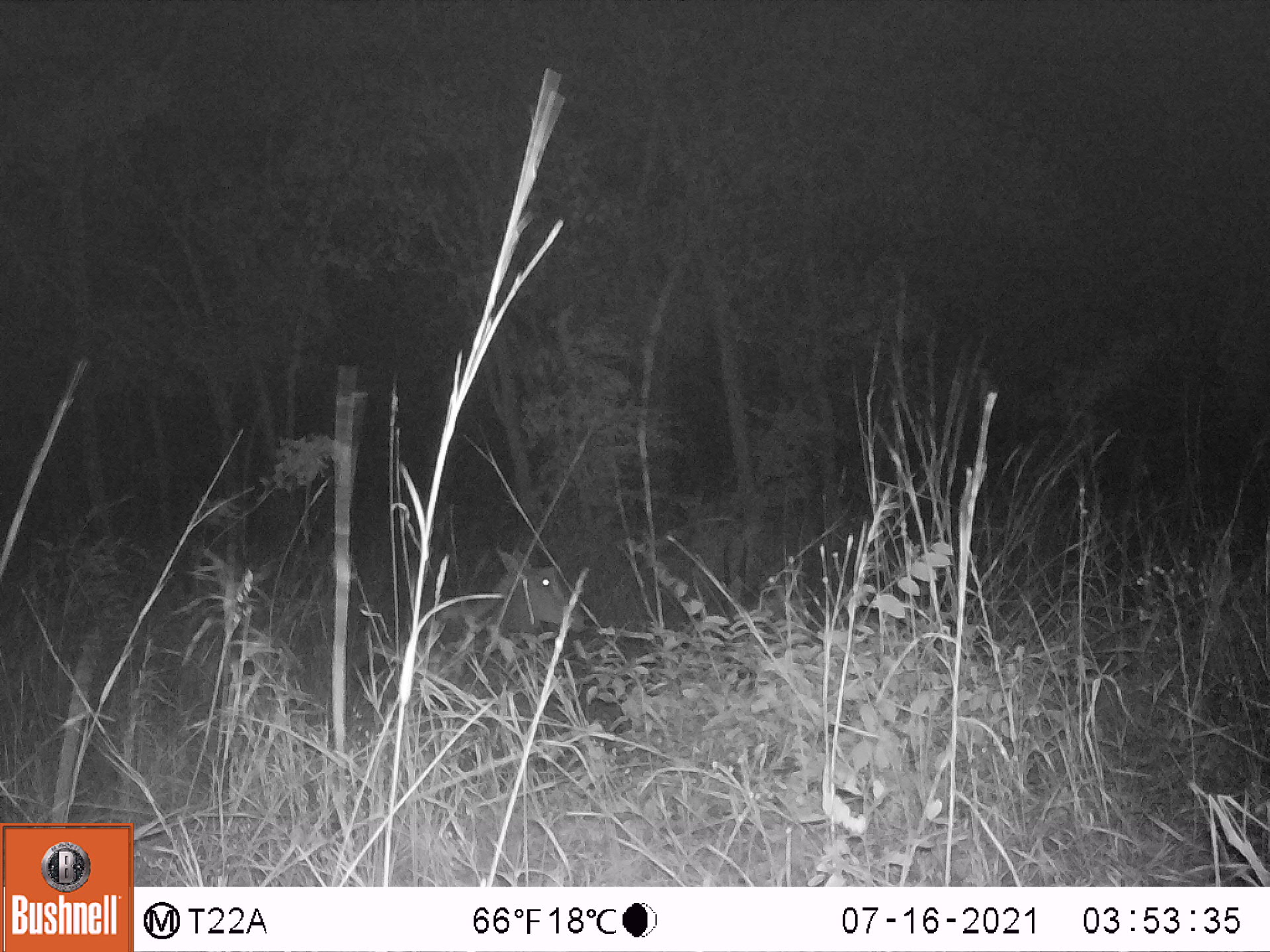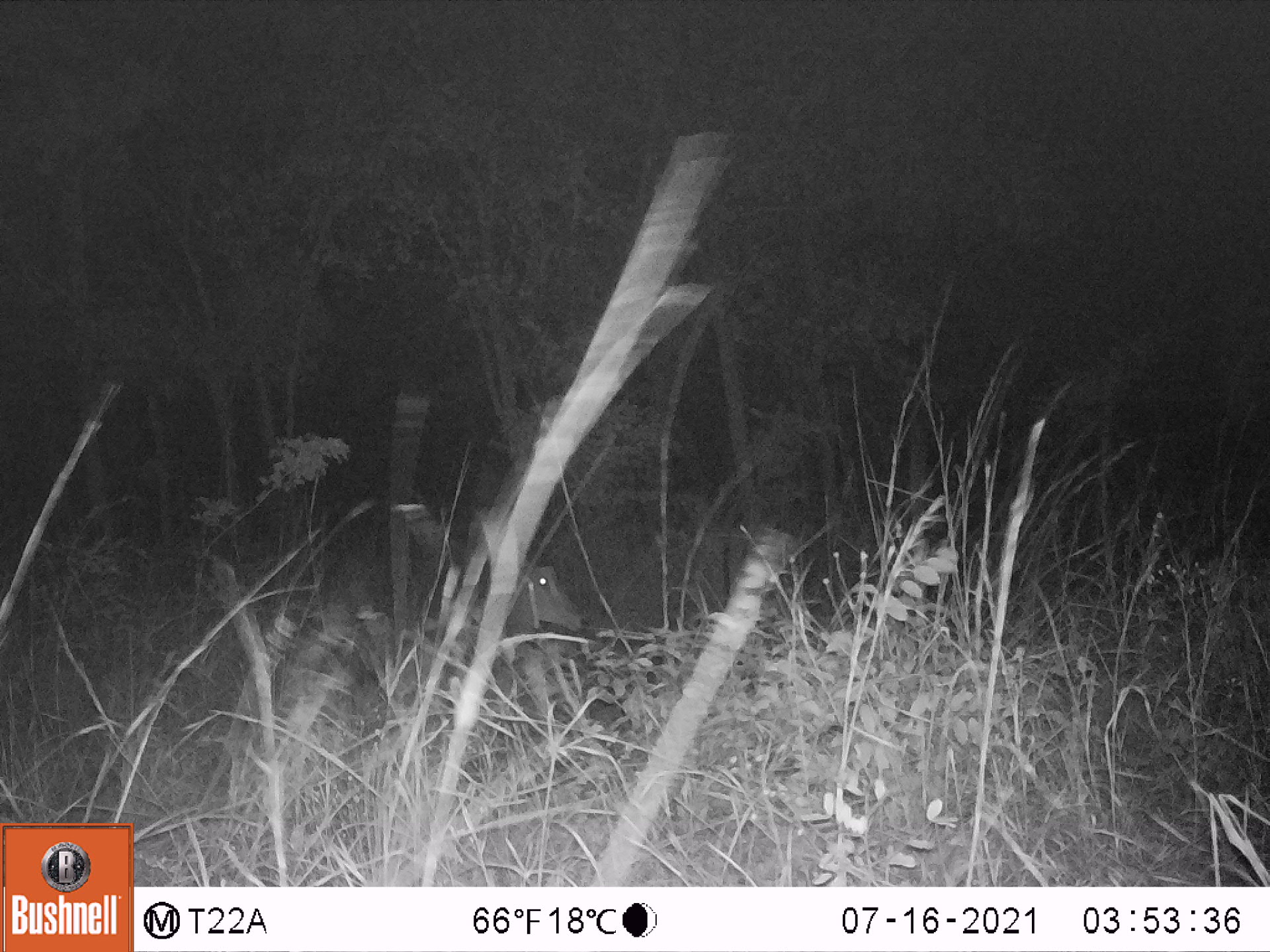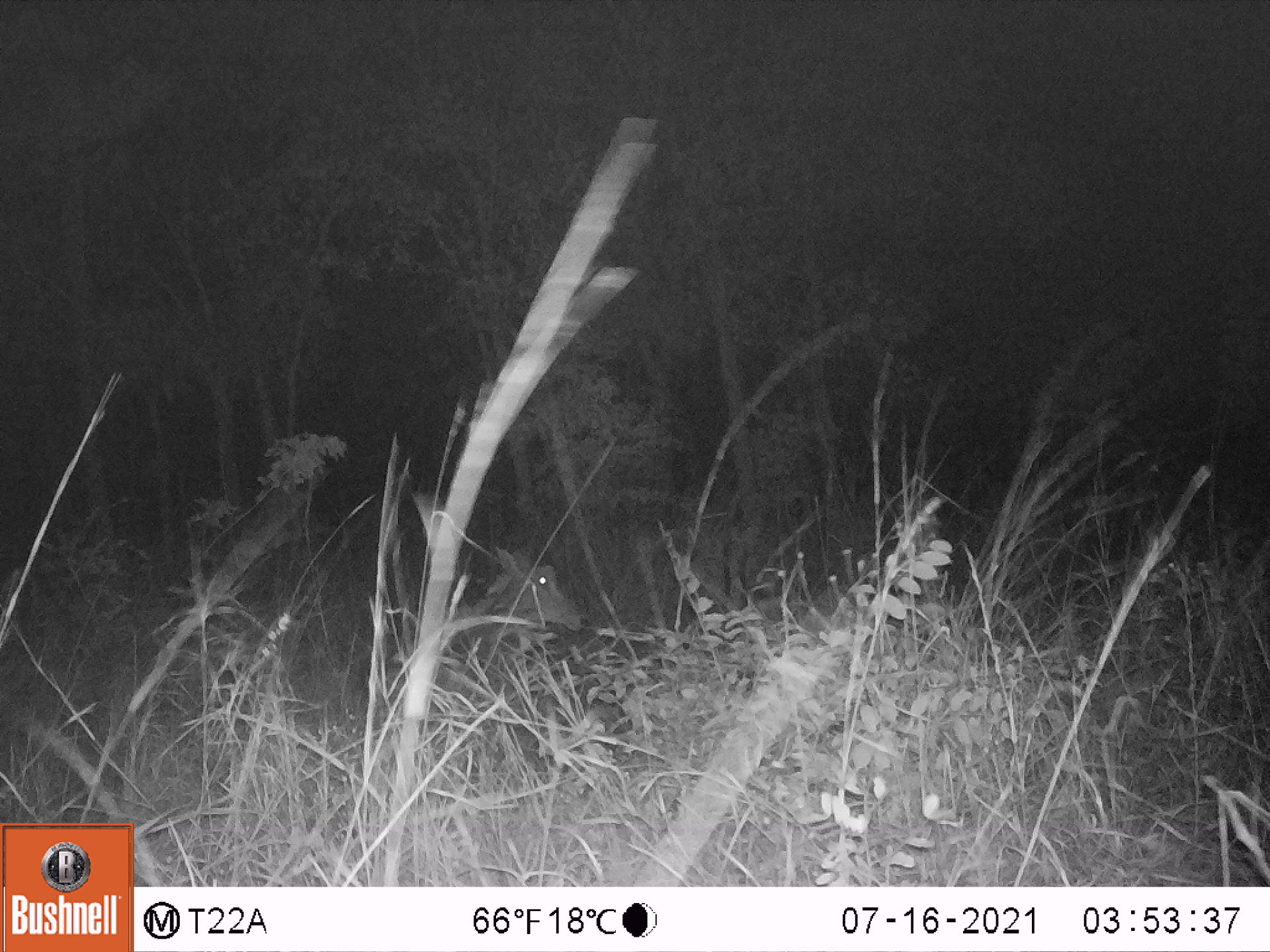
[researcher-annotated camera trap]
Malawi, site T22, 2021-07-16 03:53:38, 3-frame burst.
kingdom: Animalia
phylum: Chordata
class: Mammalia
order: Artiodactyla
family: Bovidae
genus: Hippotragus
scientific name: Hippotragus niger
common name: sable antelope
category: sable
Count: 1.